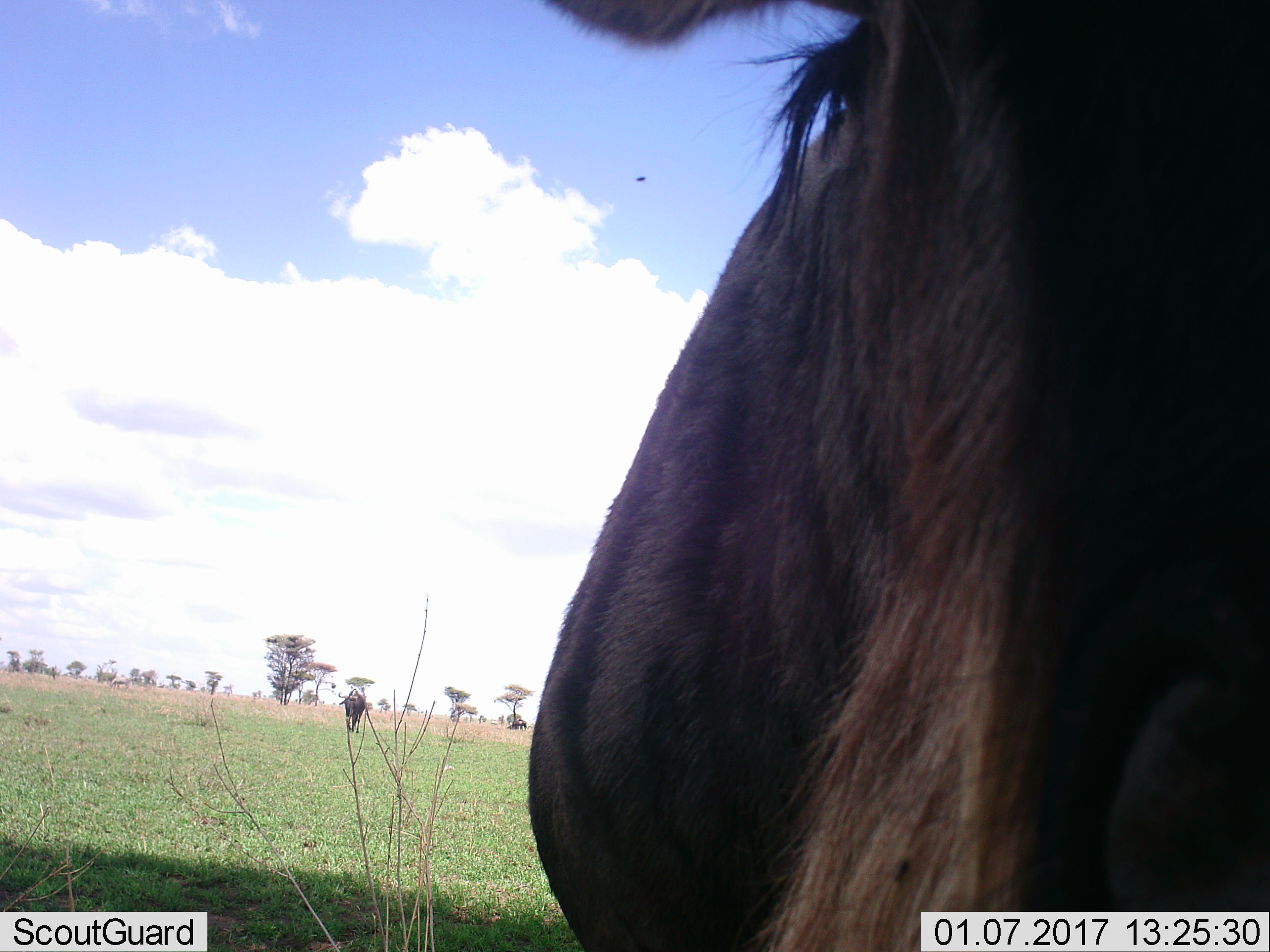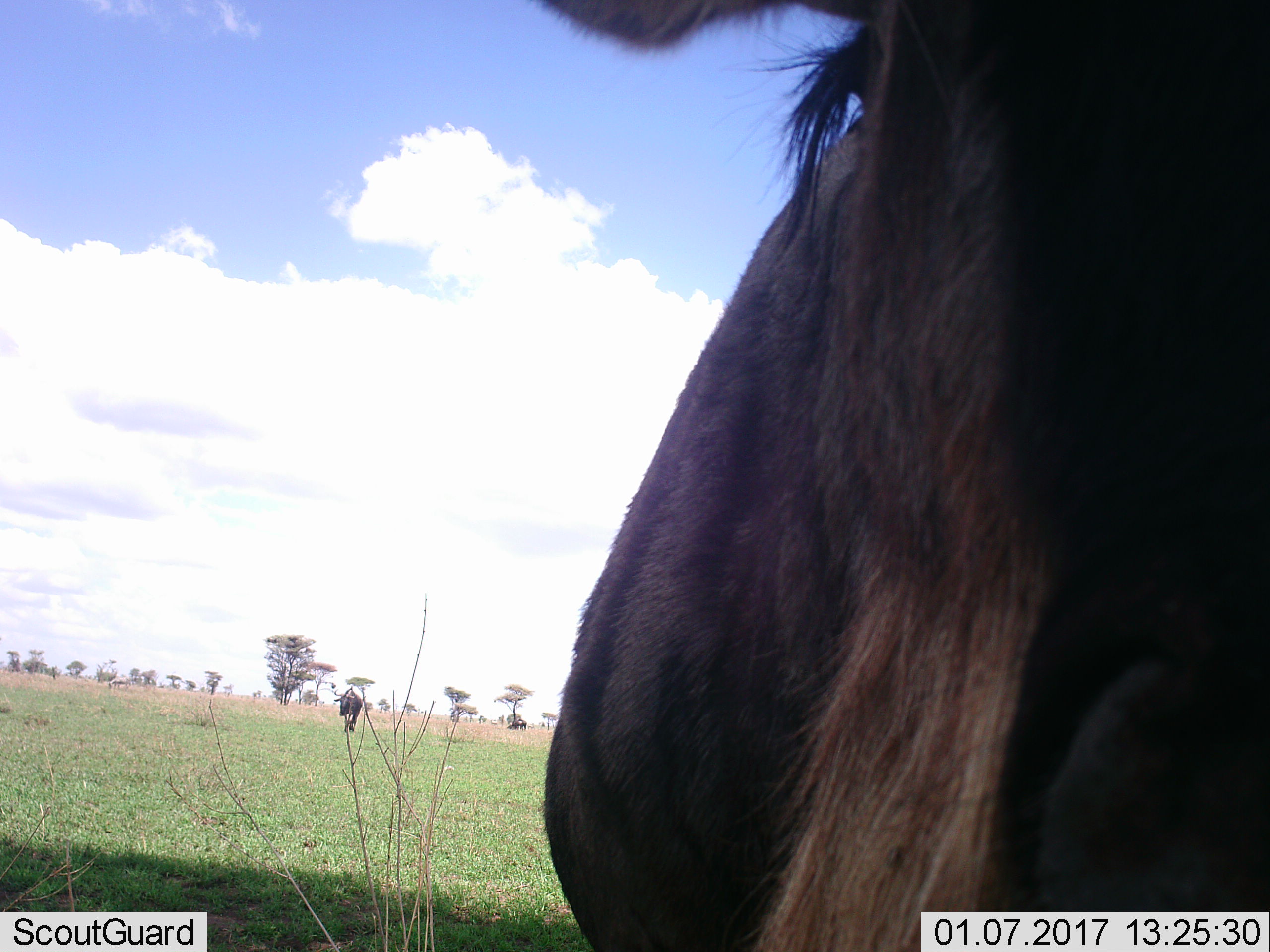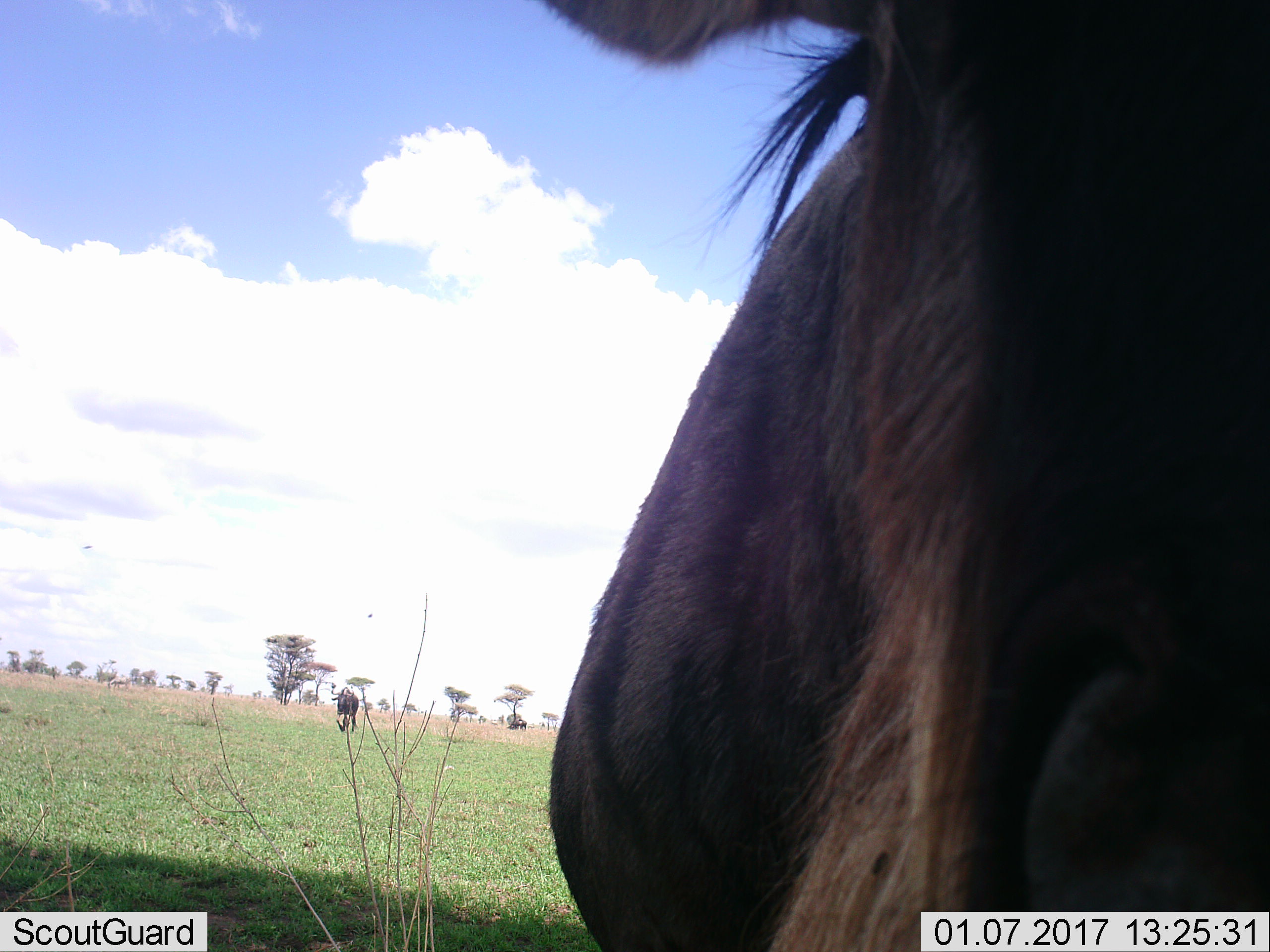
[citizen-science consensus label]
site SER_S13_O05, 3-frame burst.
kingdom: Animalia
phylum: Chordata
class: Mammalia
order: Artiodactyla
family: Bovidae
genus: Connochaetes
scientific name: Connochaetes taurinus taurinus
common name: blue wildebeest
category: wildebeestblue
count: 2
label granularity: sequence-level